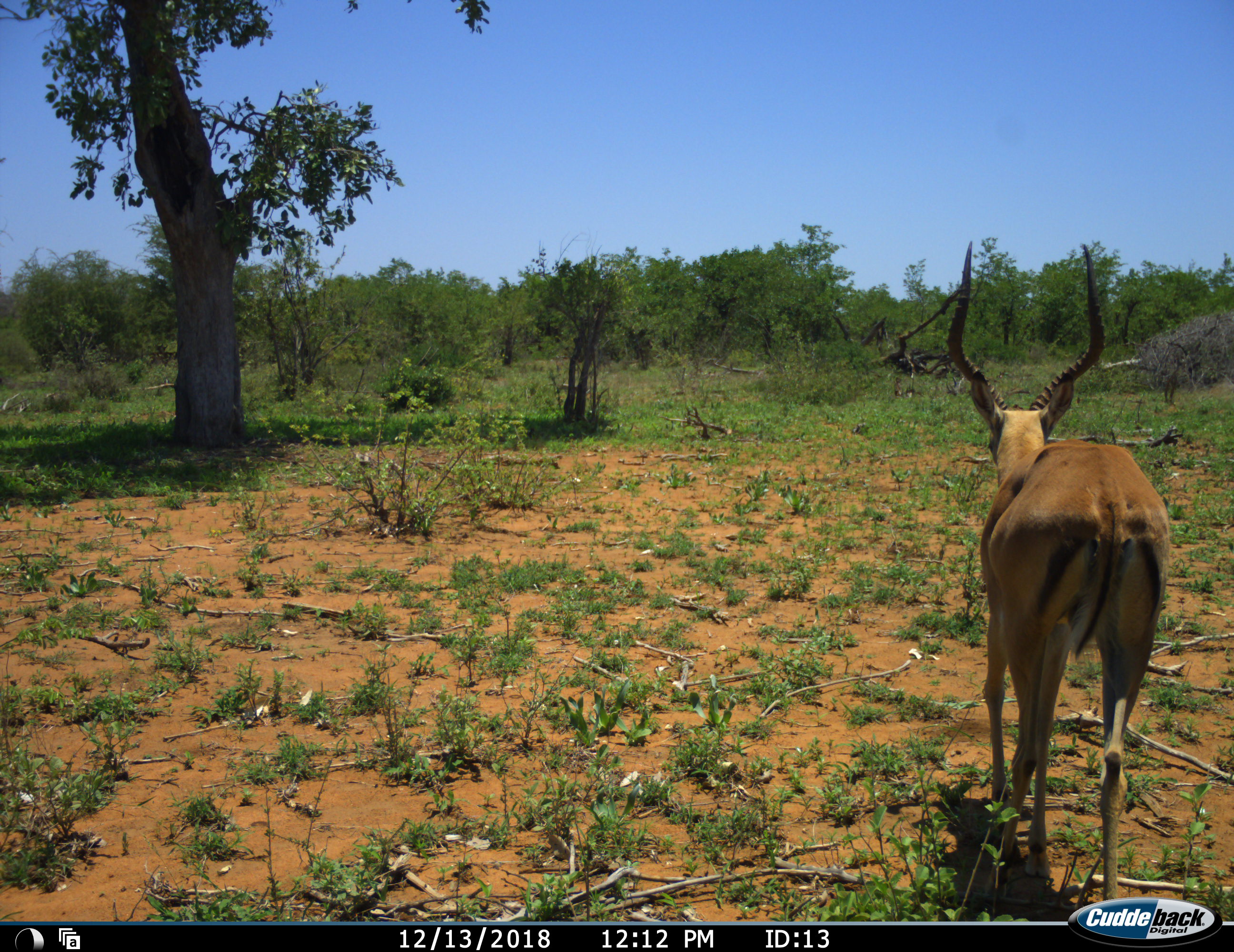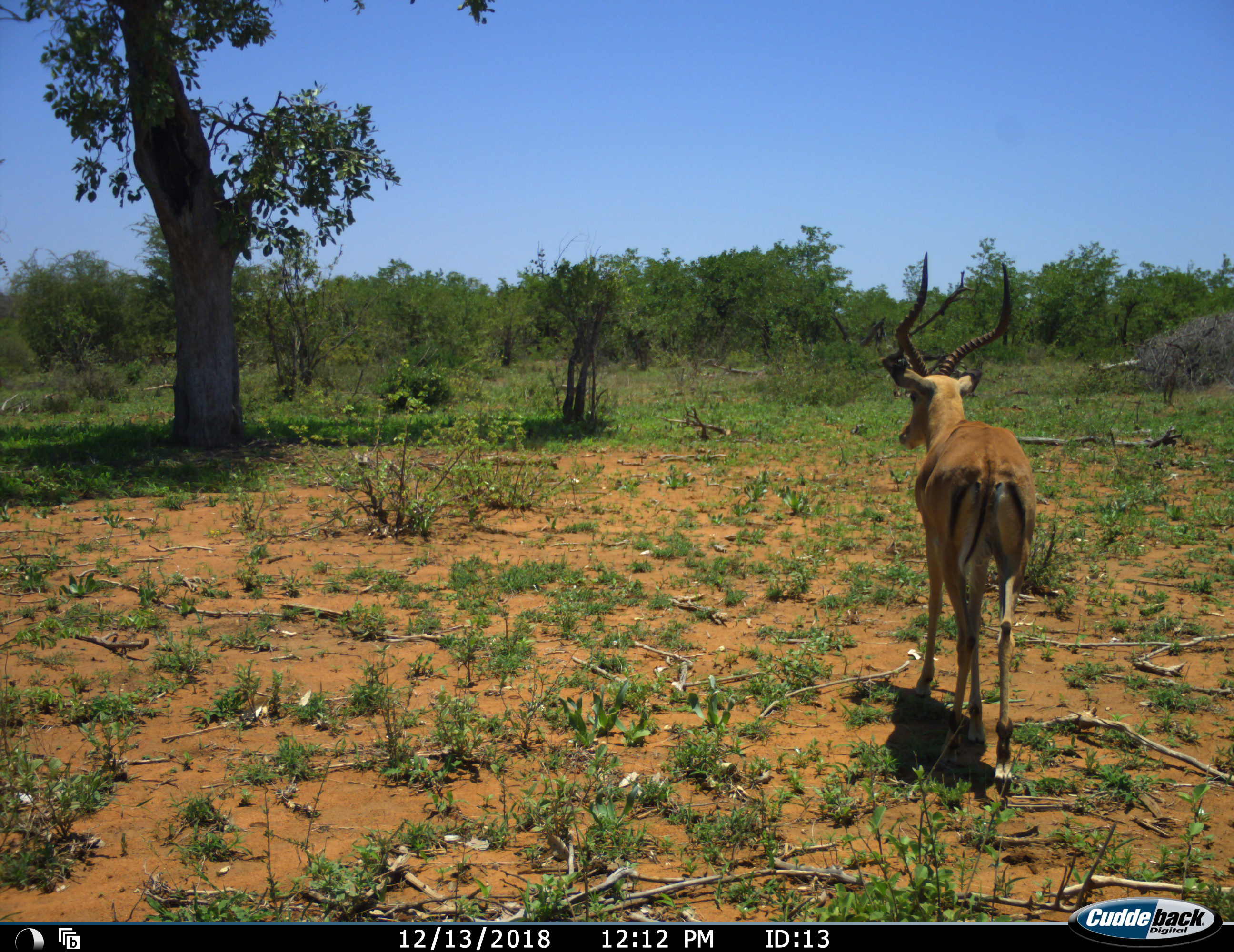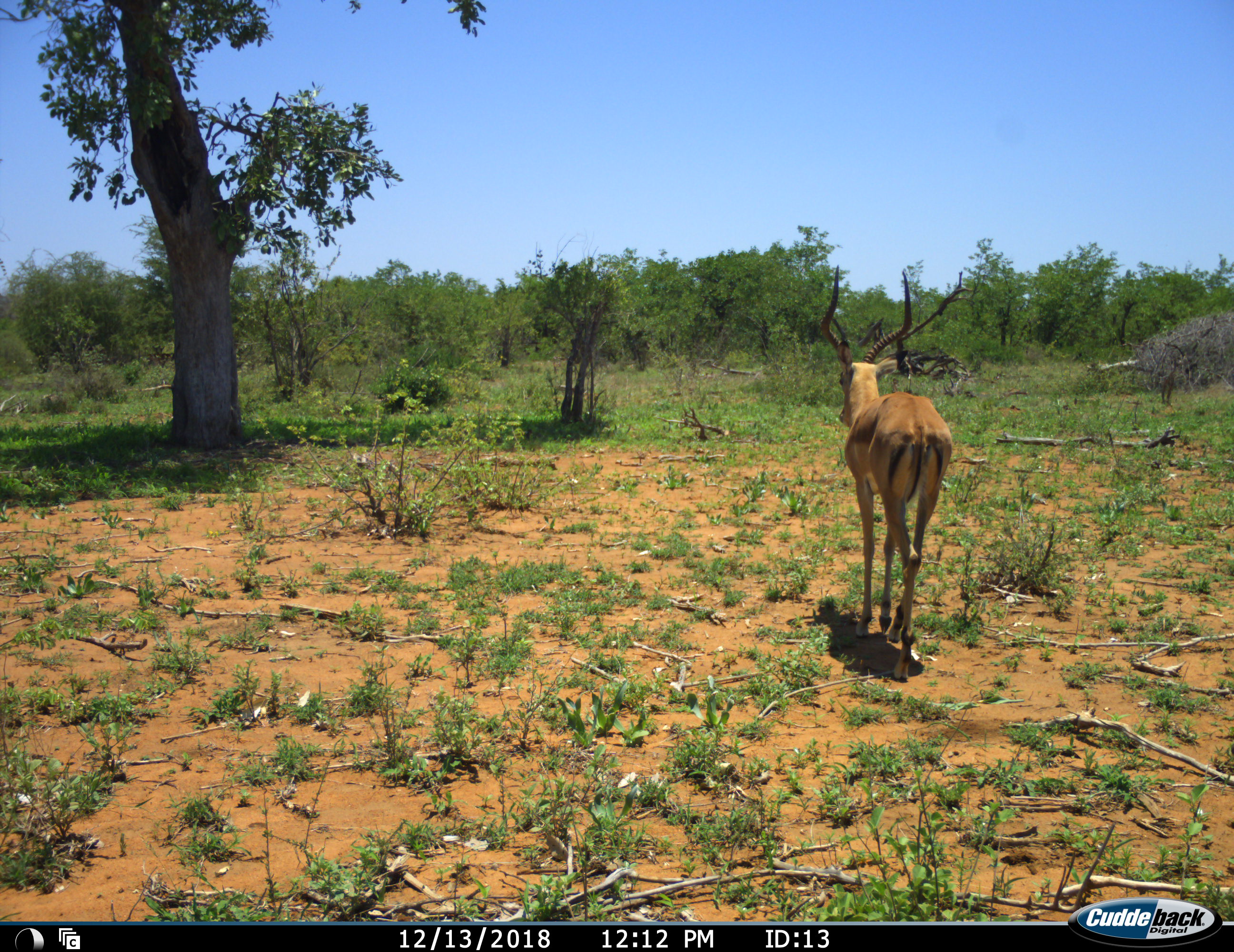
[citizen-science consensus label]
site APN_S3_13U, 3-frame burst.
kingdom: Animalia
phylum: Chordata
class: Mammalia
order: Artiodactyla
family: Bovidae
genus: Aepyceros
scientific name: Aepyceros melampus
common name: impala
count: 1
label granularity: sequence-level